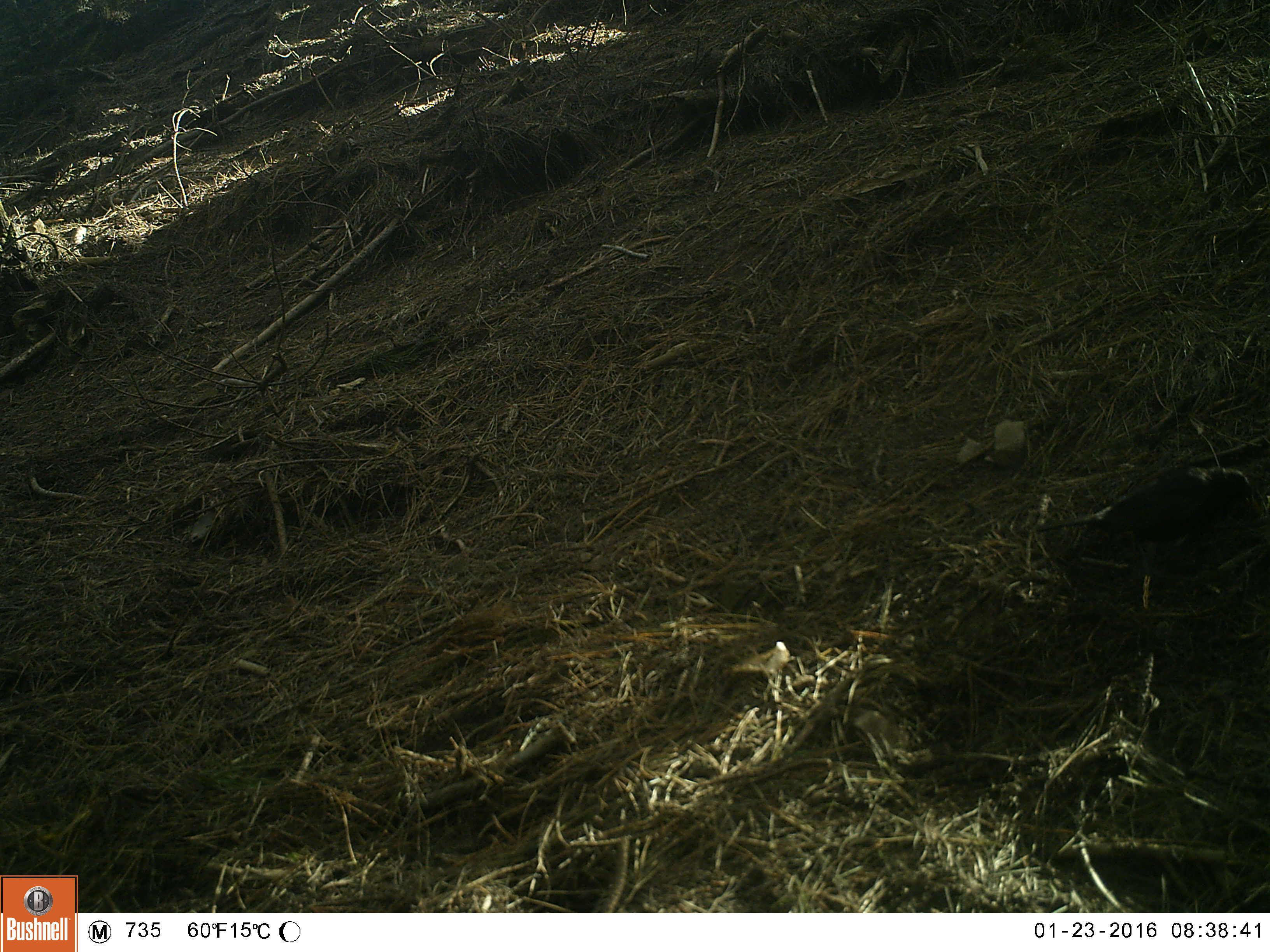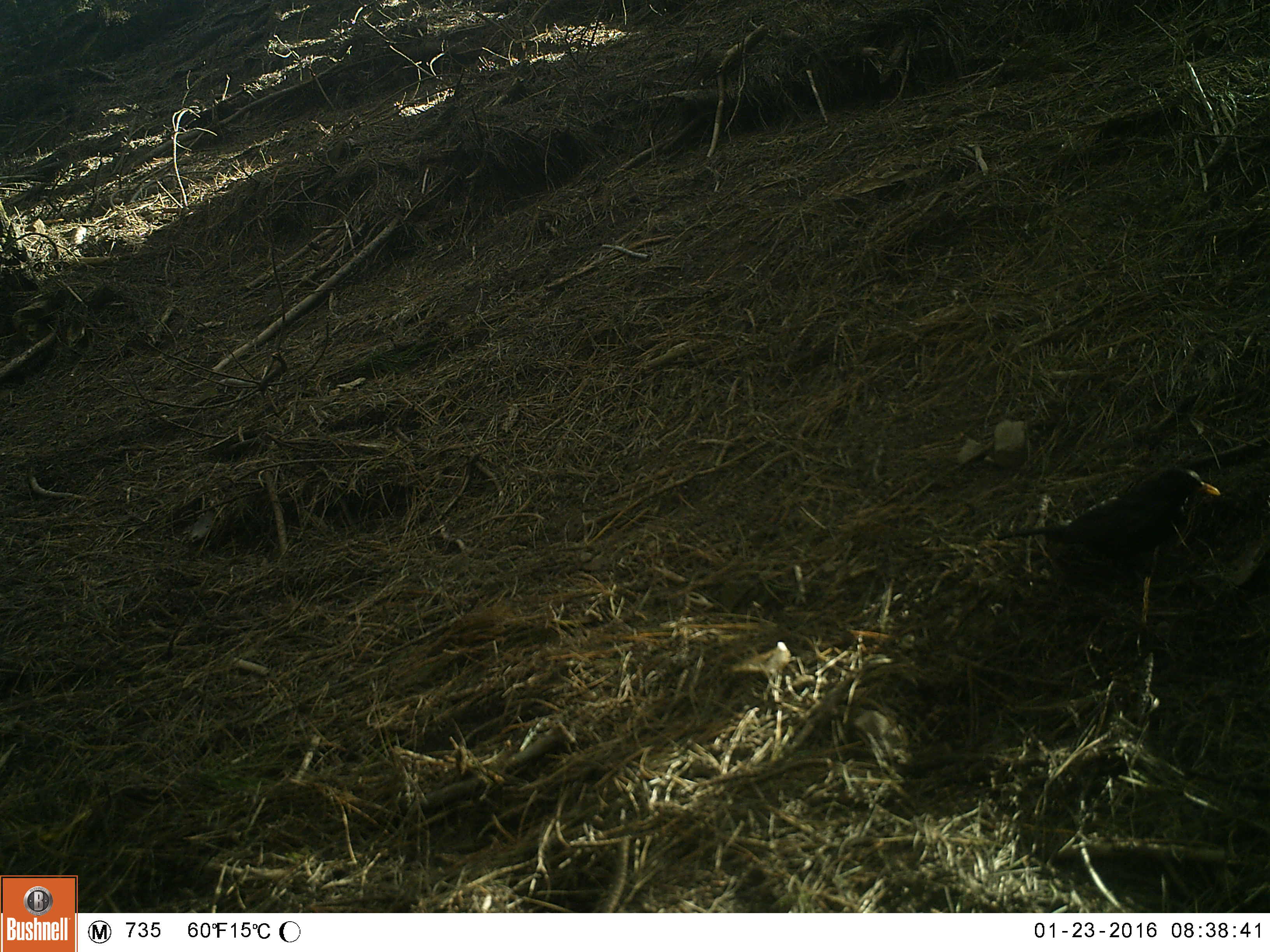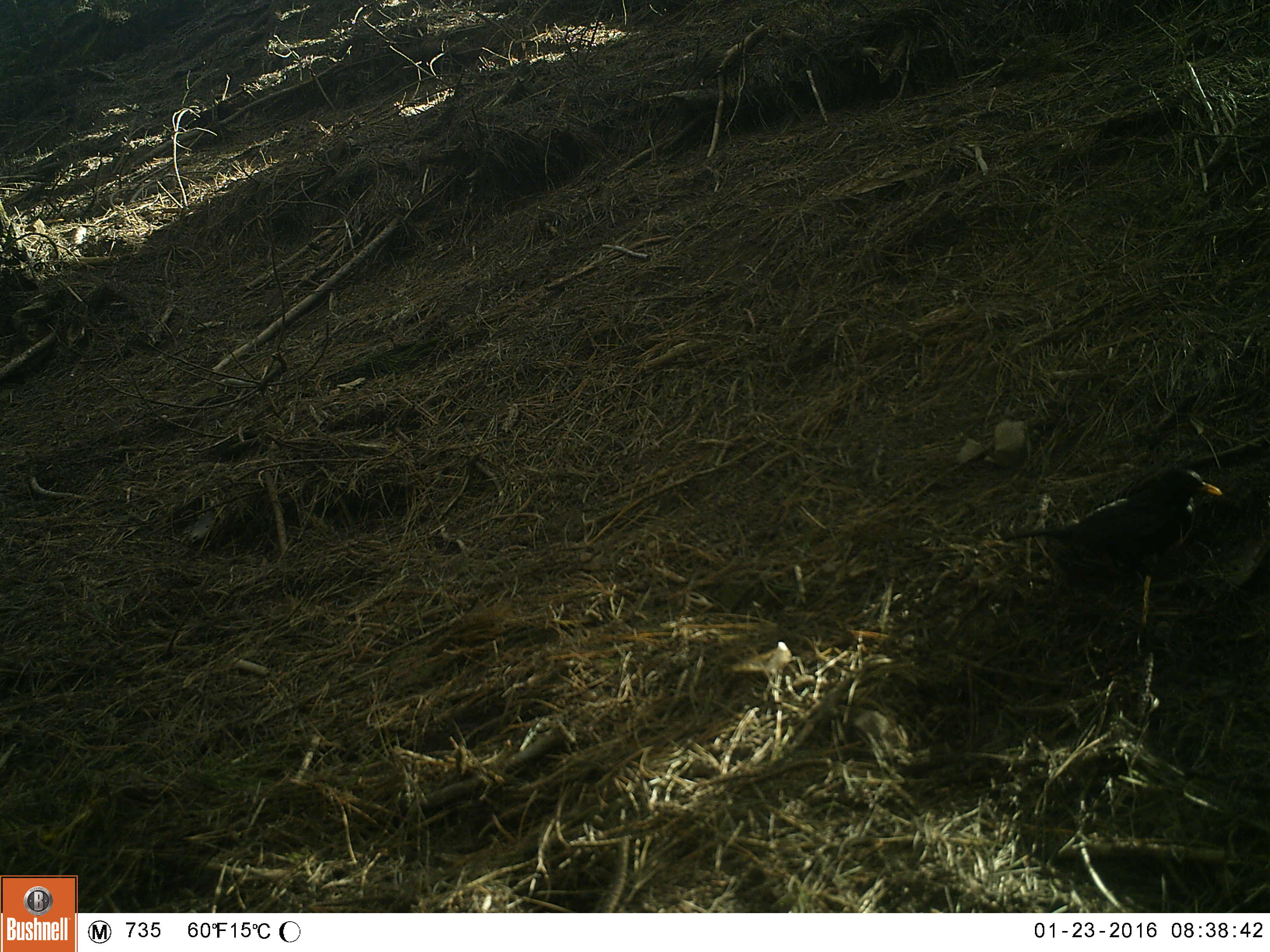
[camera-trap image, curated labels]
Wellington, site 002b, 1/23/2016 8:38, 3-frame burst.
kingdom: Animalia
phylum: Chordata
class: Aves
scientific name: Aves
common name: bird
Bird (Aves).